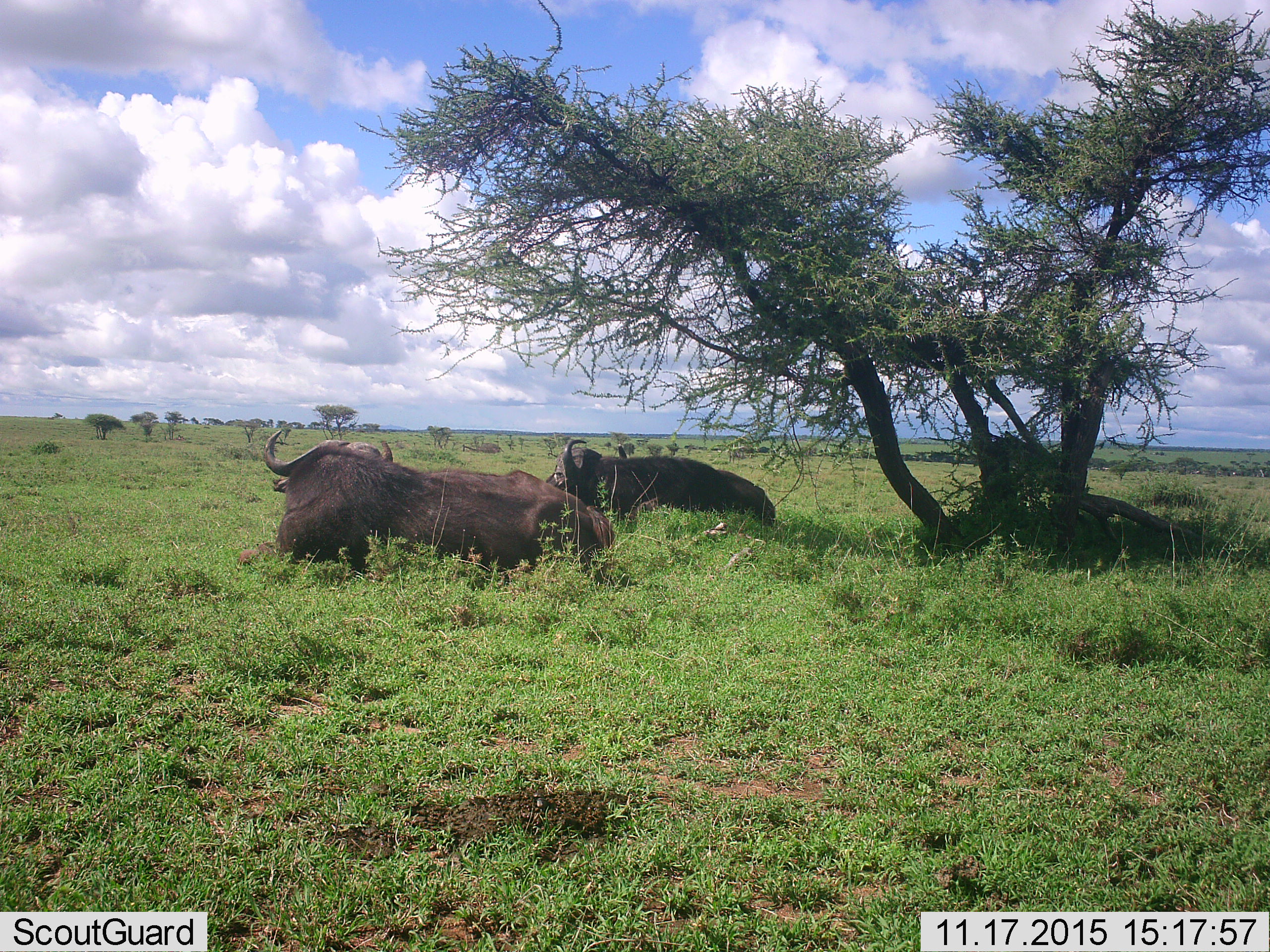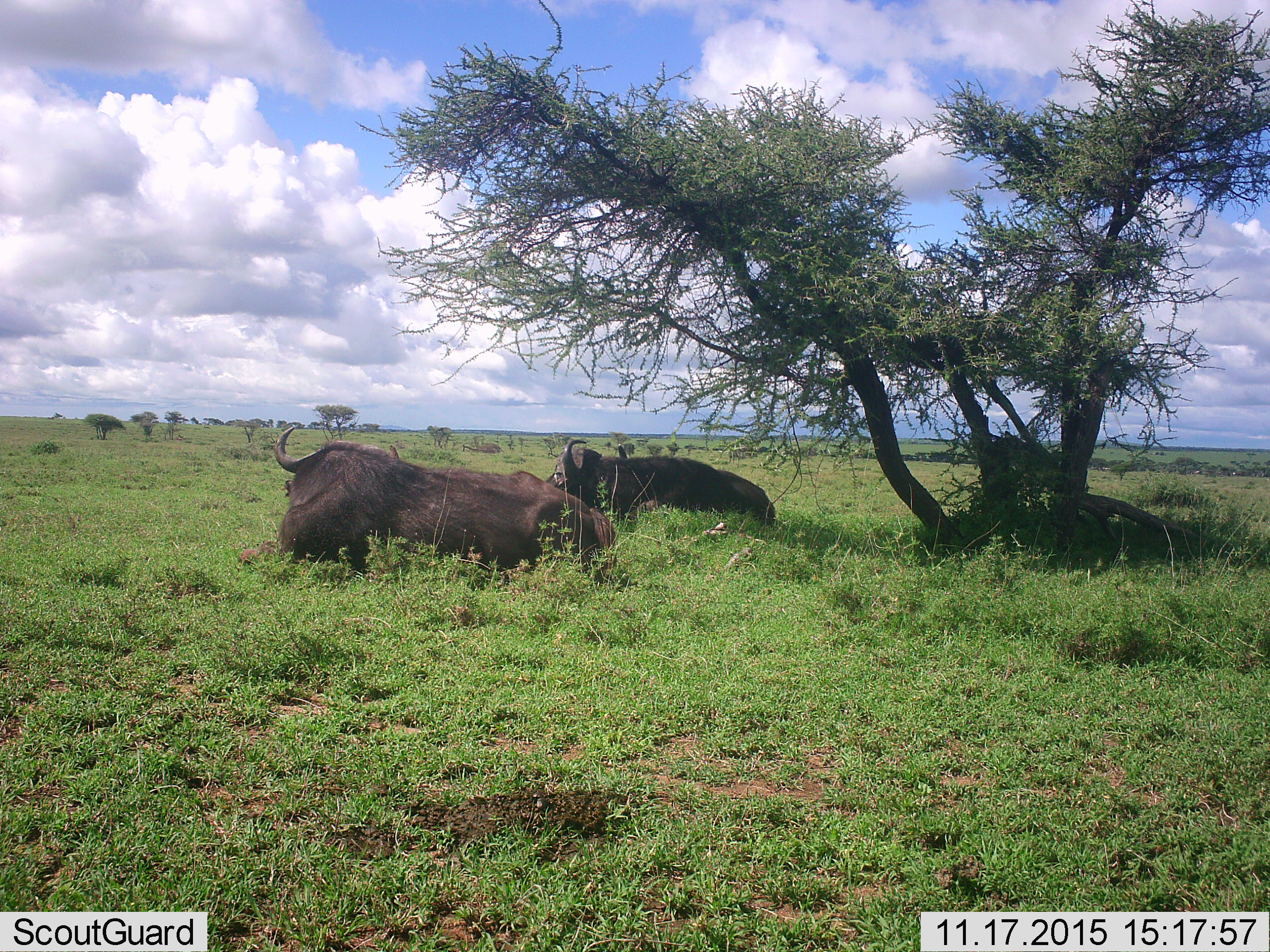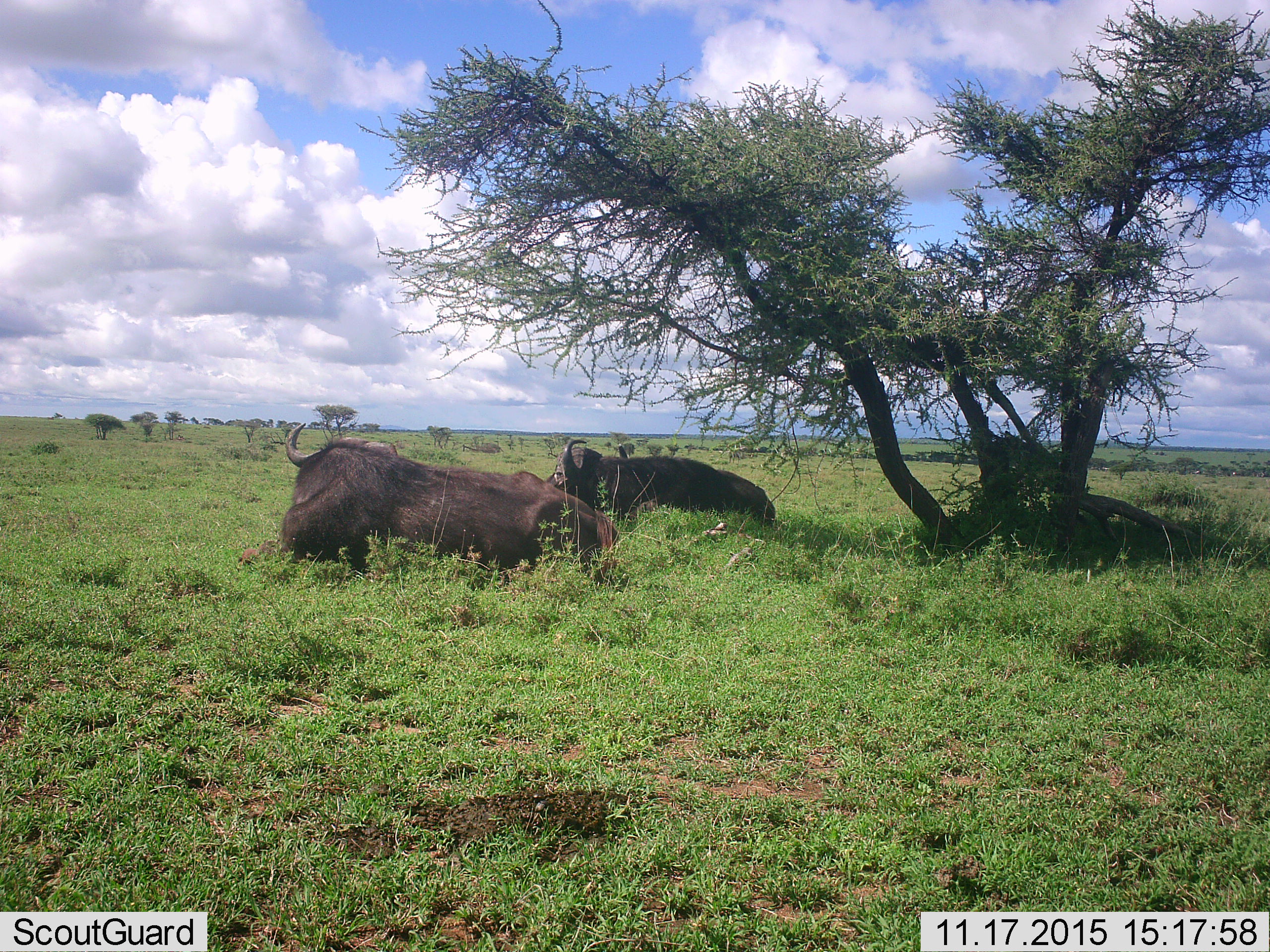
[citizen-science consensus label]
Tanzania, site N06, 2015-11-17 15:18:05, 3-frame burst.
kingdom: Animalia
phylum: Chordata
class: Mammalia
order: Artiodactyla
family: Bovidae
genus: Syncerus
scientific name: Syncerus caffer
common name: cape buffalo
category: buffalo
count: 2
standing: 0%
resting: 100%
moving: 0%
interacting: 0%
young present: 0%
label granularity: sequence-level